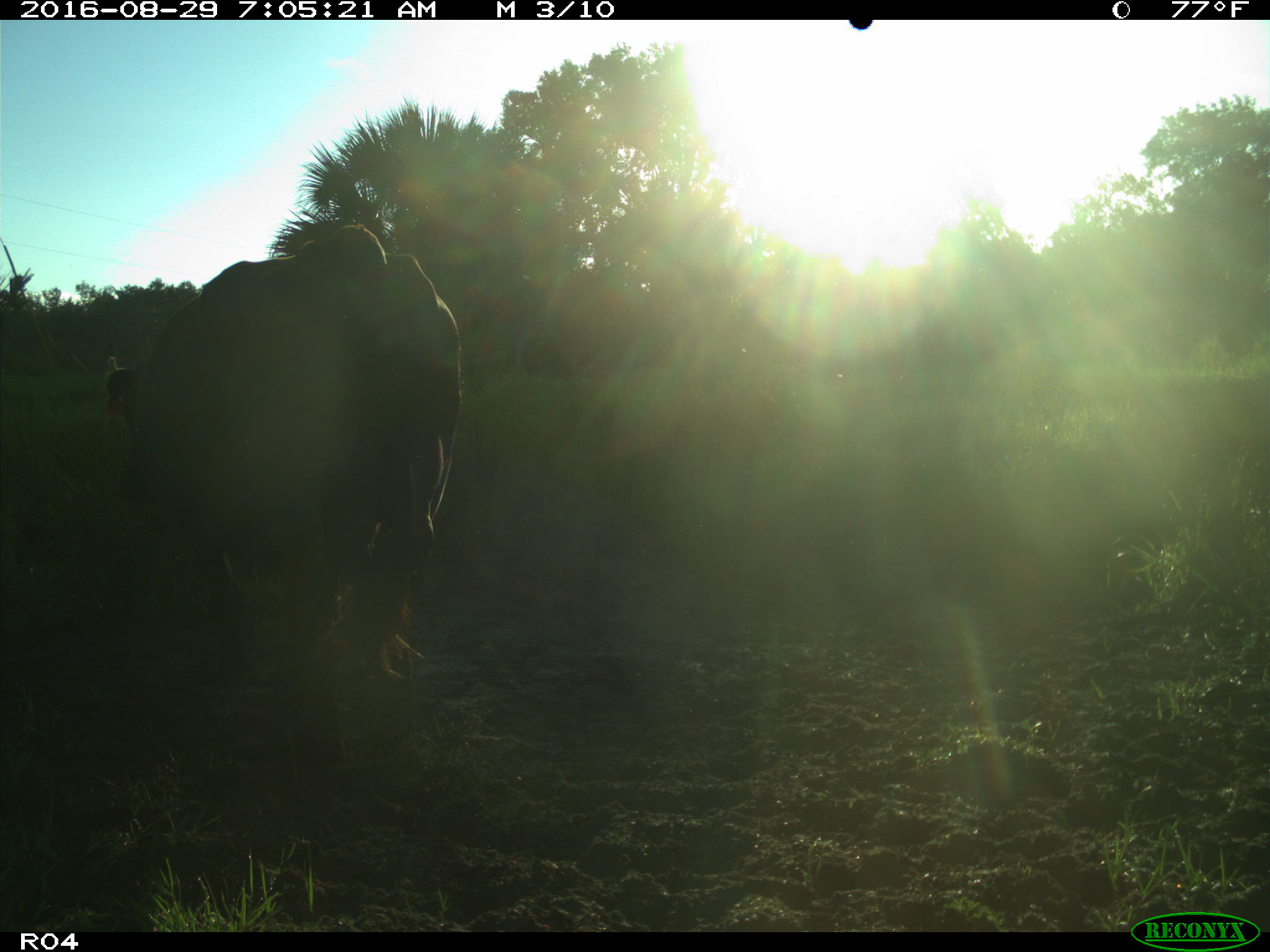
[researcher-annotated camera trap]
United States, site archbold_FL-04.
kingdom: Animalia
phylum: Chordata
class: Mammalia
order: Artiodactyla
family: Bovidae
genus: Bos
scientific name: Bos taurus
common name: domestic cow